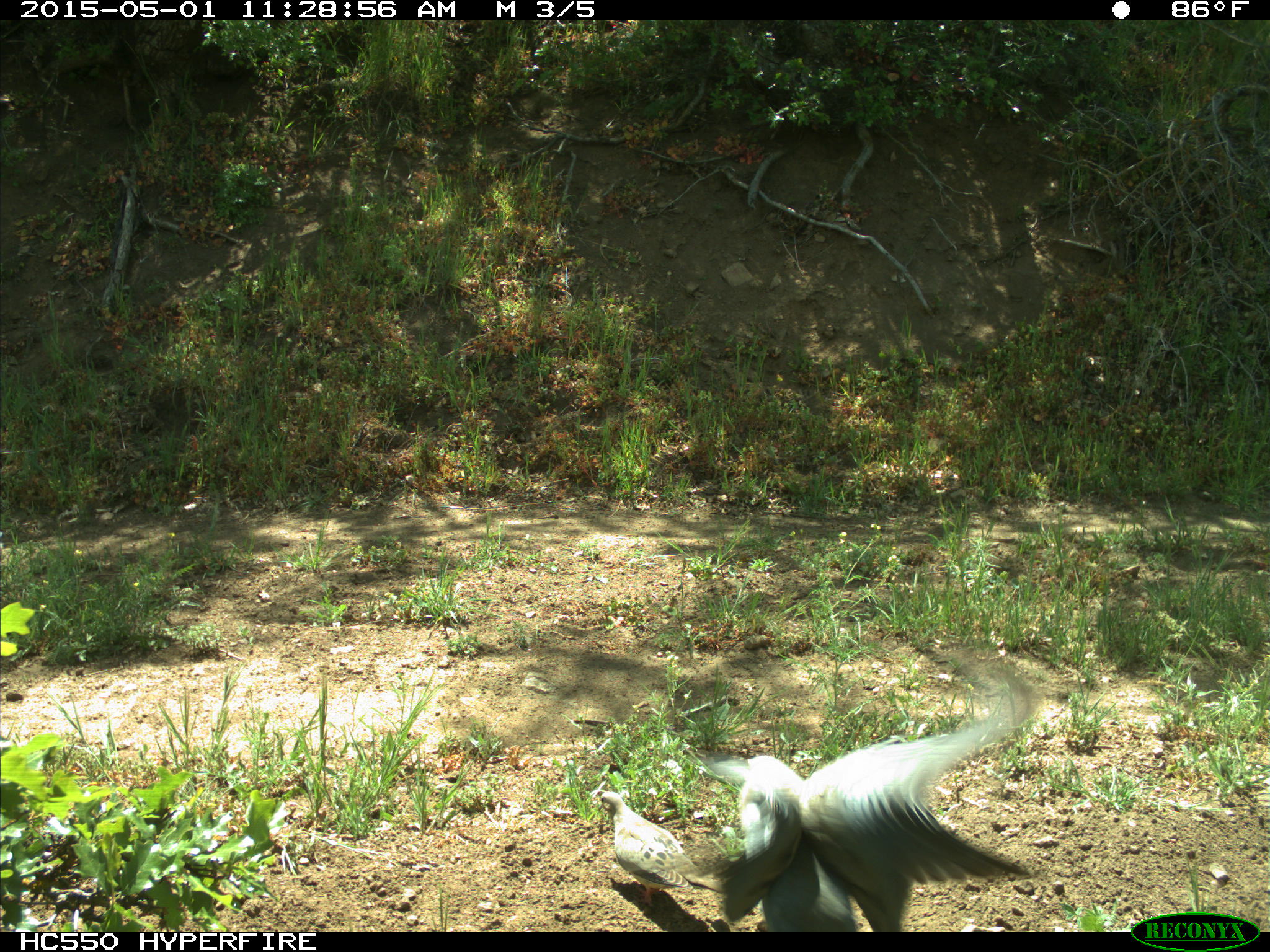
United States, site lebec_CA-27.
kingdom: Animalia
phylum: Chordata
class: Aves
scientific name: Aves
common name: birds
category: unidentified bird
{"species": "unidentified bird (birds) (Aves)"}